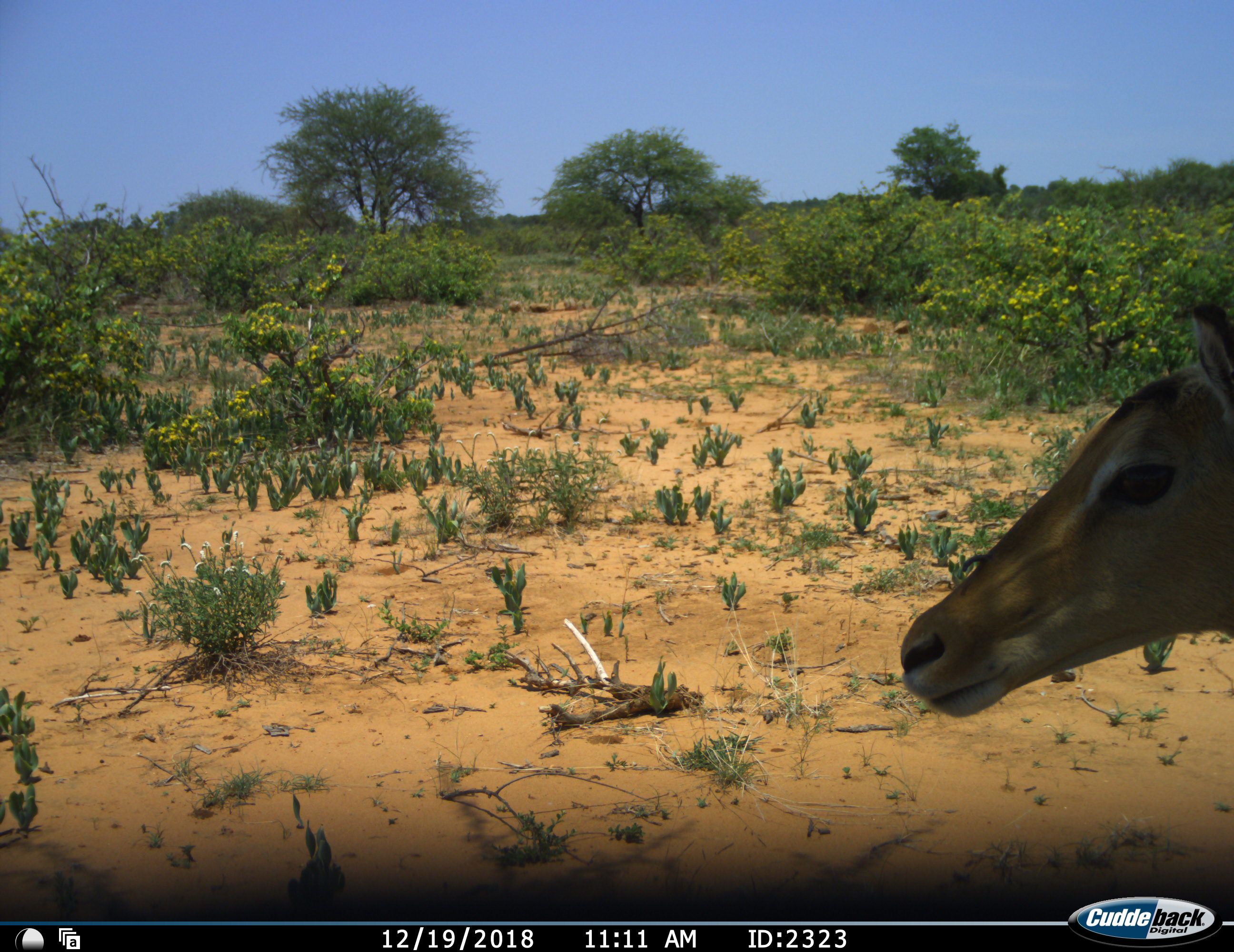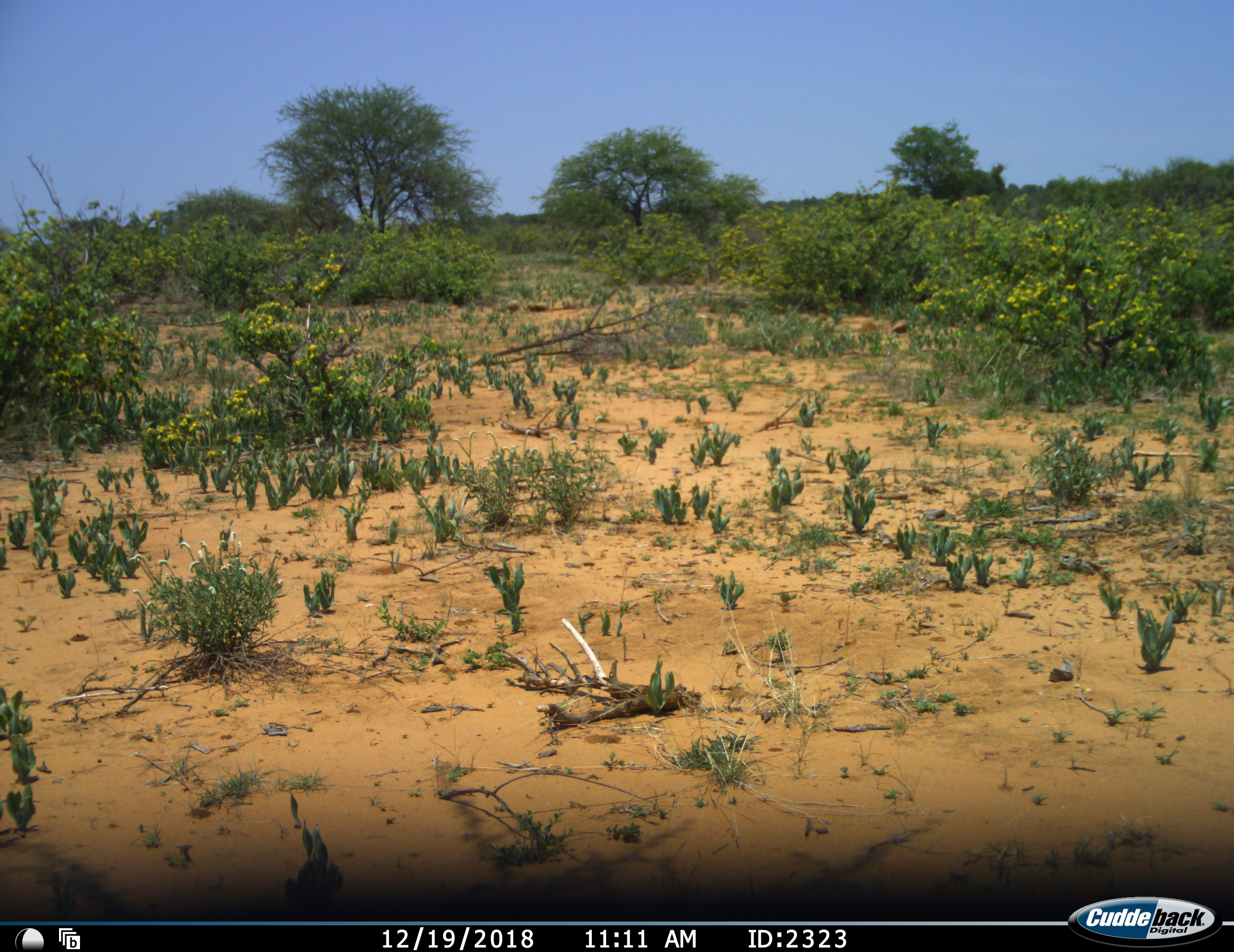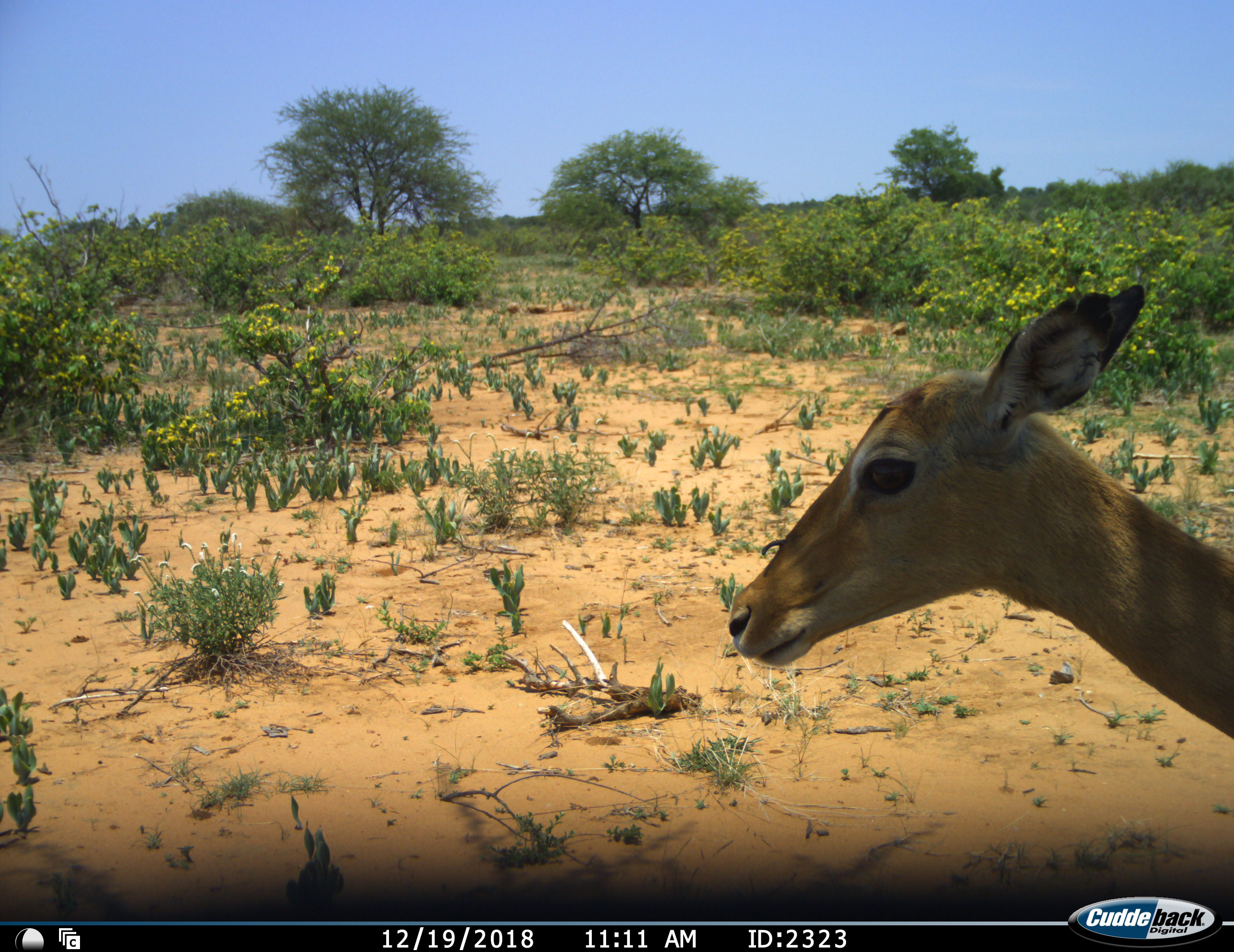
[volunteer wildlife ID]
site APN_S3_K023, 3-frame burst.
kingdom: Animalia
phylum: Chordata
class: Mammalia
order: Artiodactyla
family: Bovidae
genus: Aepyceros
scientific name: Aepyceros melampus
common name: impala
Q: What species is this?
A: Impala (Aepyceros melampus).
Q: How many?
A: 1.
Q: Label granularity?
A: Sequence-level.